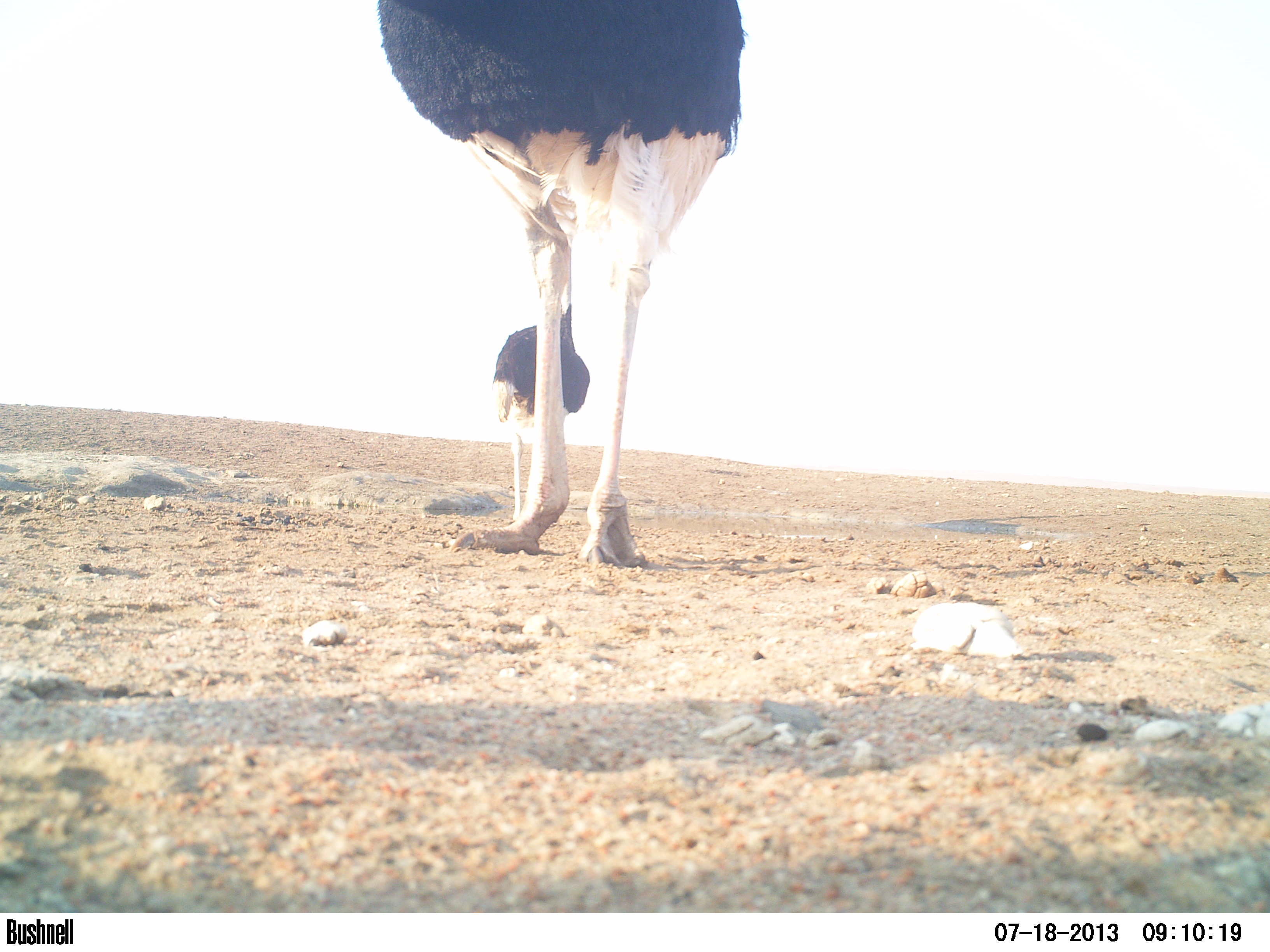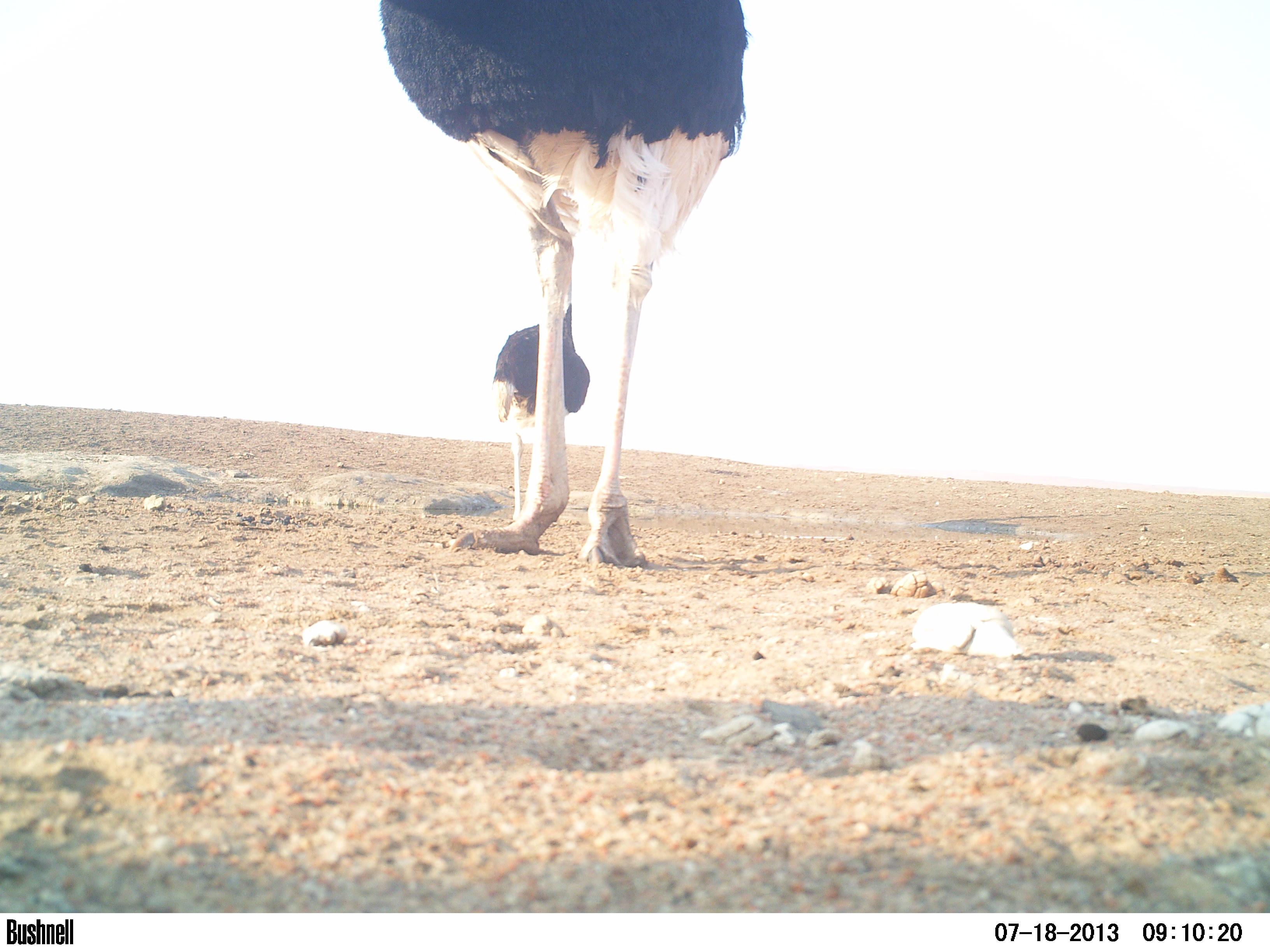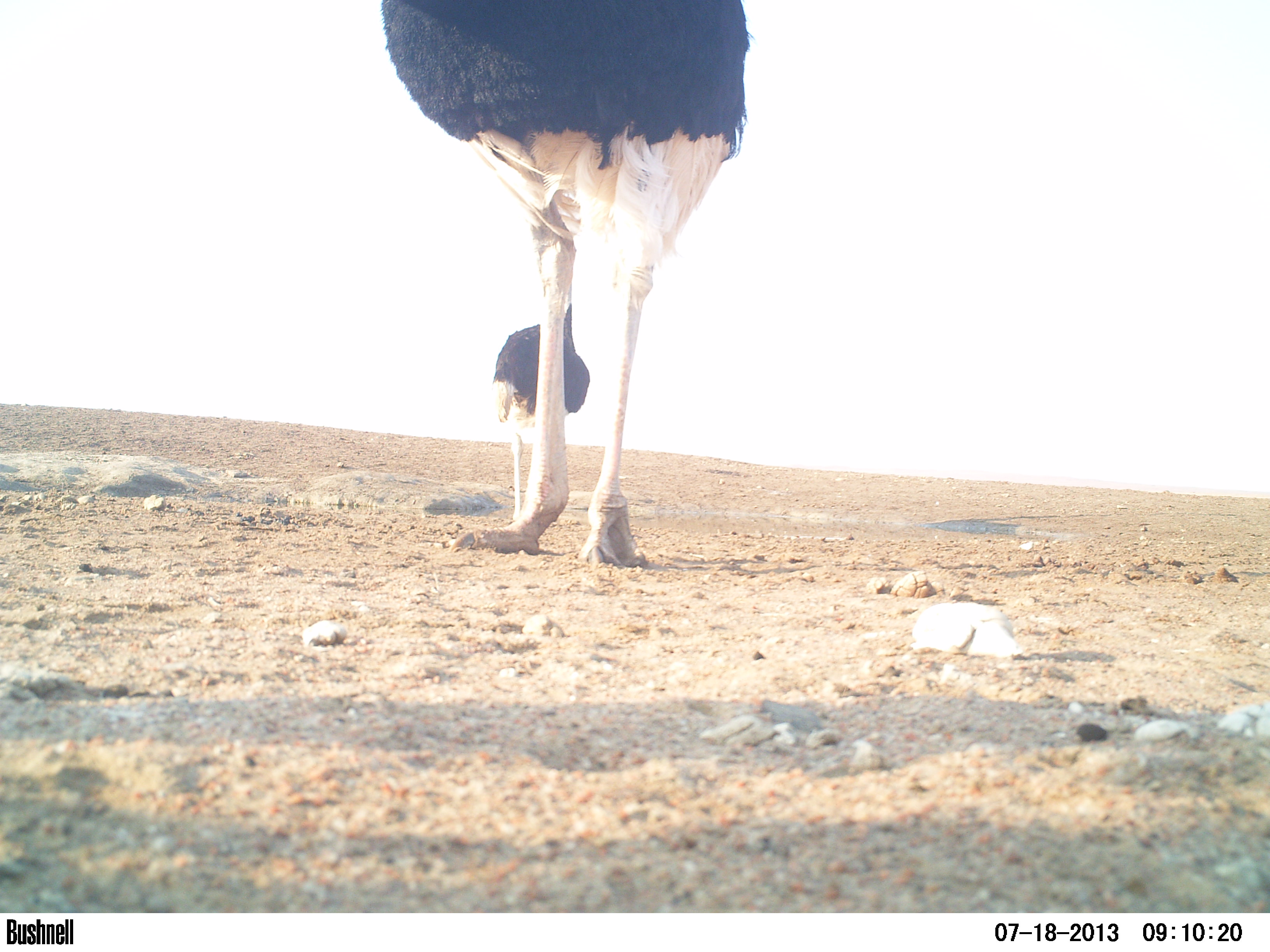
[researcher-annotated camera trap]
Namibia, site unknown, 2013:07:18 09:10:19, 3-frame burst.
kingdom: Animalia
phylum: Chordata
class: Aves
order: Struthioniformes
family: Struthionidae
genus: Struthio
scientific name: Struthio camelus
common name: common ostrich